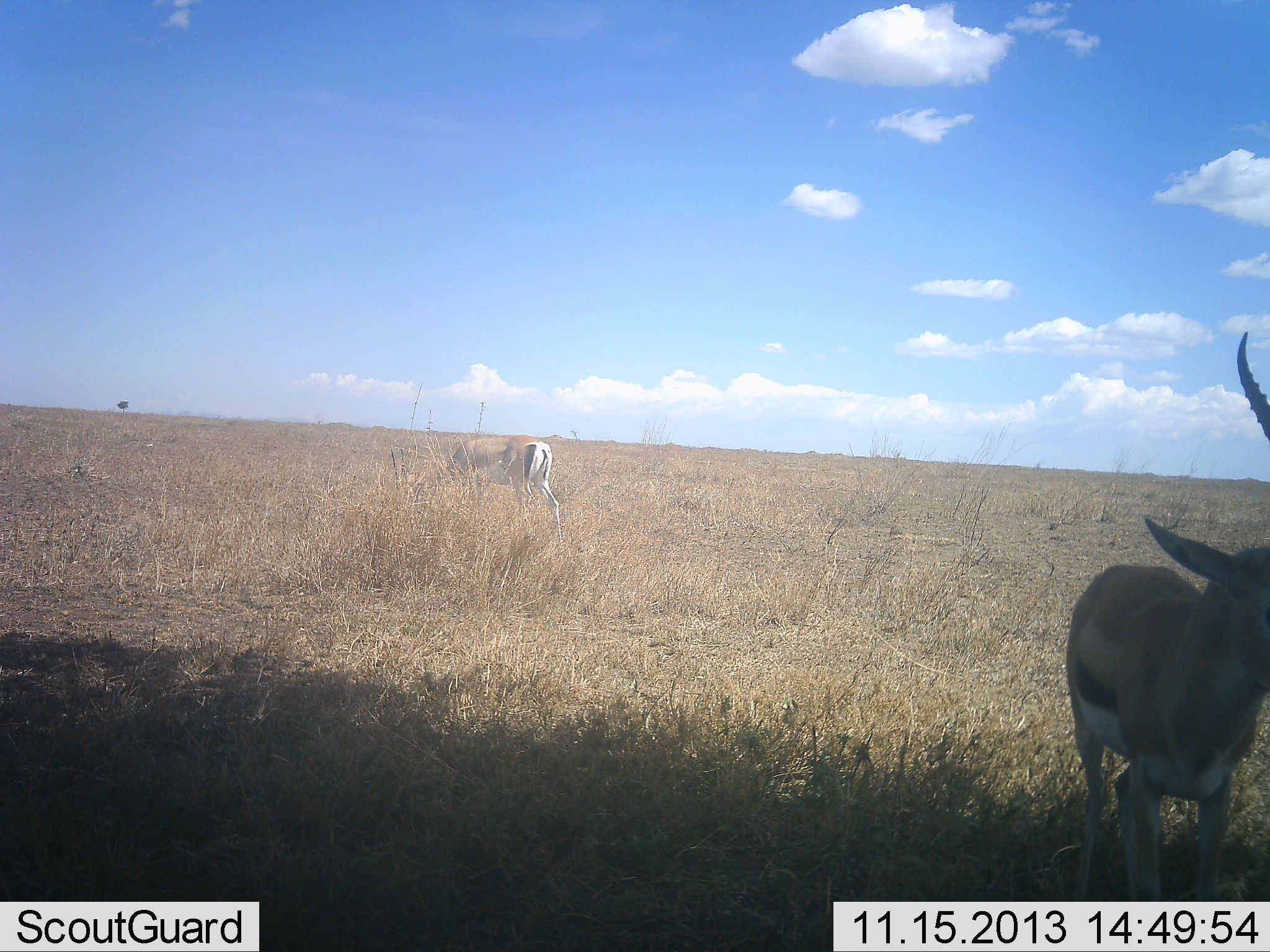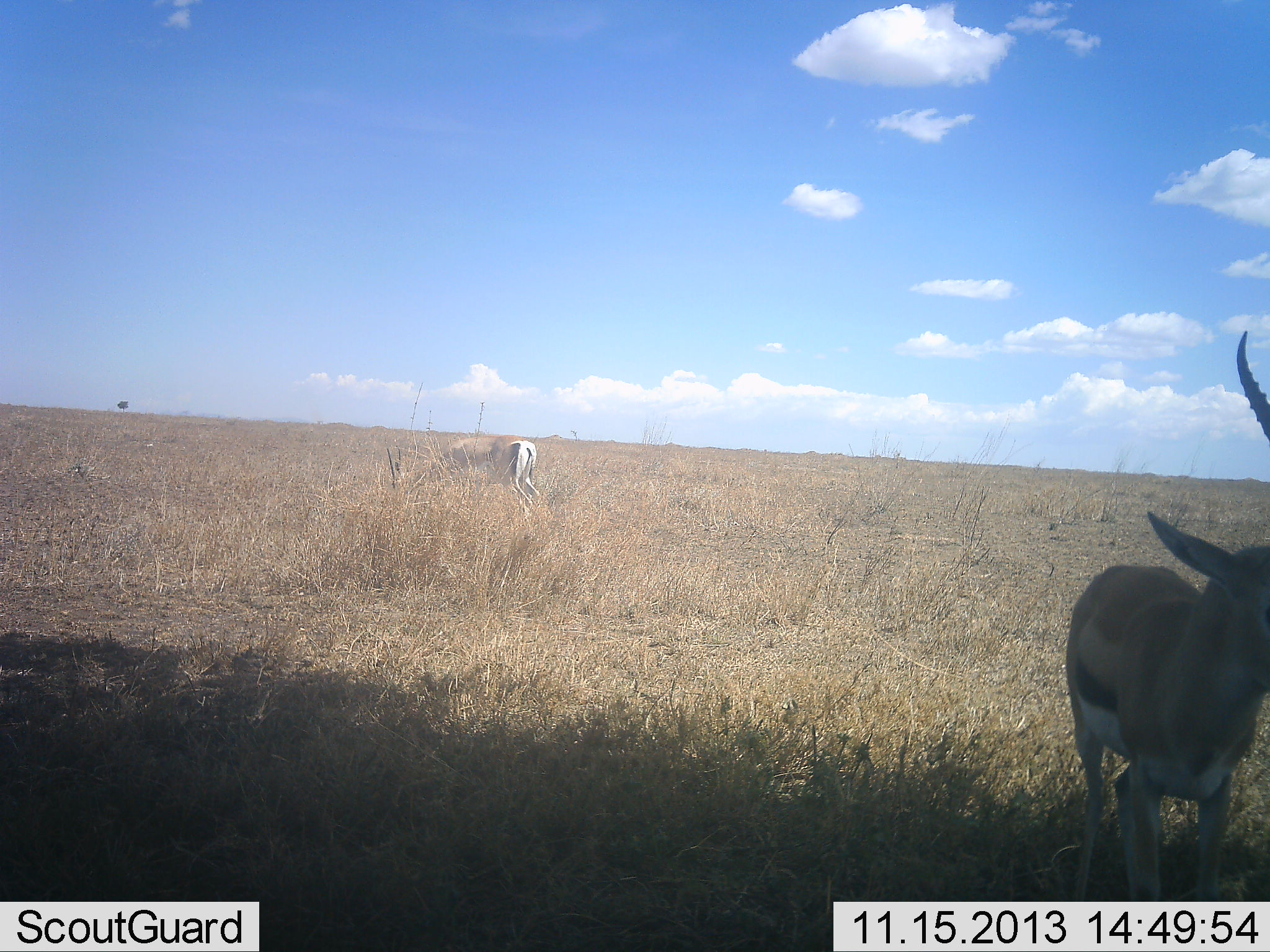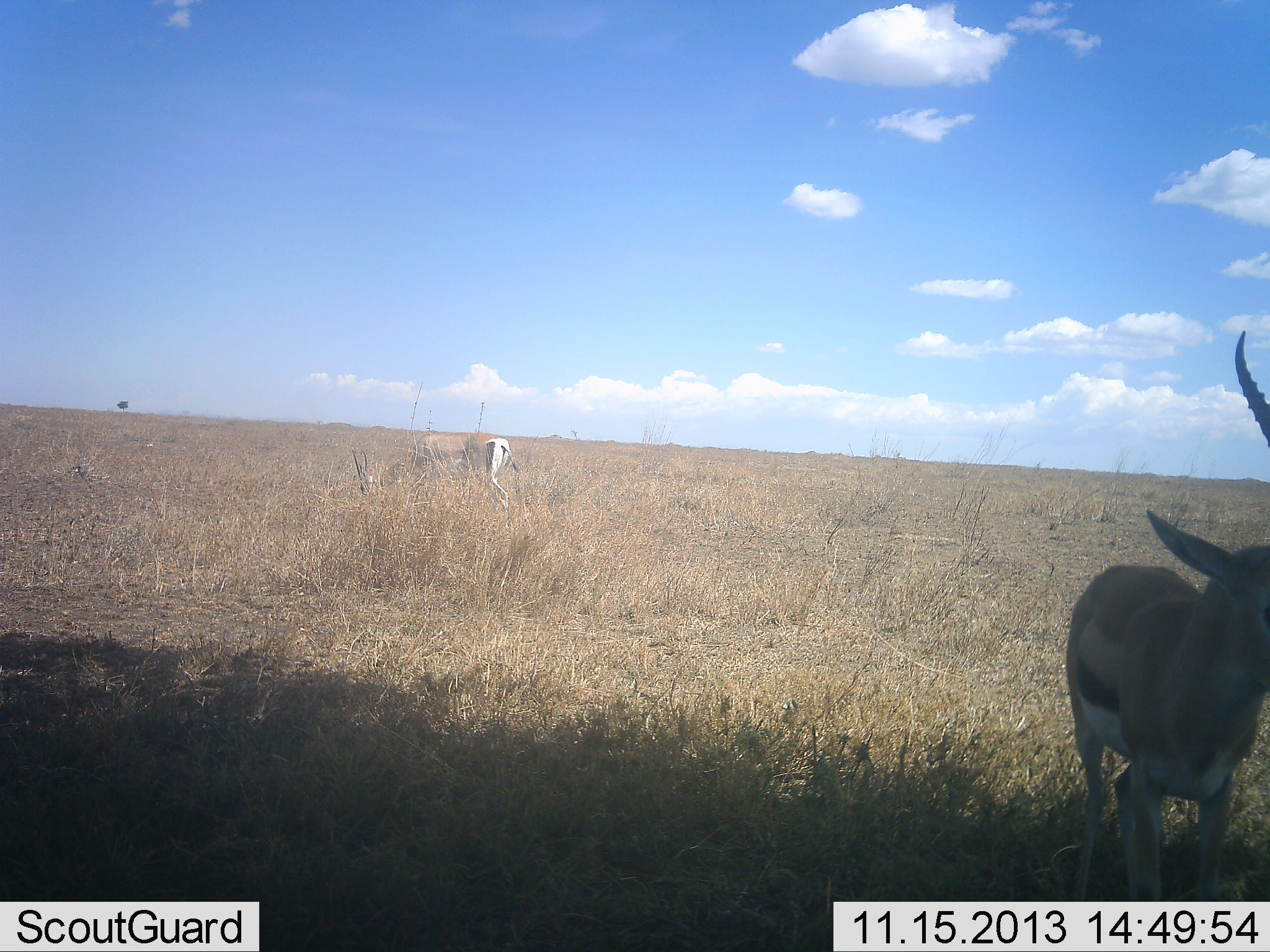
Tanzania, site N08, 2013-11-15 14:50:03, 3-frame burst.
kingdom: Animalia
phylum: Chordata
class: Mammalia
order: Artiodactyla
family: Bovidae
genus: Eudorcas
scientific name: Eudorcas thomsonii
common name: thomson's gazelle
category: gazellethomsons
Gazellethomsons (thomson's gazelle) (Eudorcas thomsonii), count 2. Behavior (volunteer vote fractions): standing 84%, resting 0%, moving 5%, interacting 0%. Young present (vote fraction): 0%. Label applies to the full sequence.